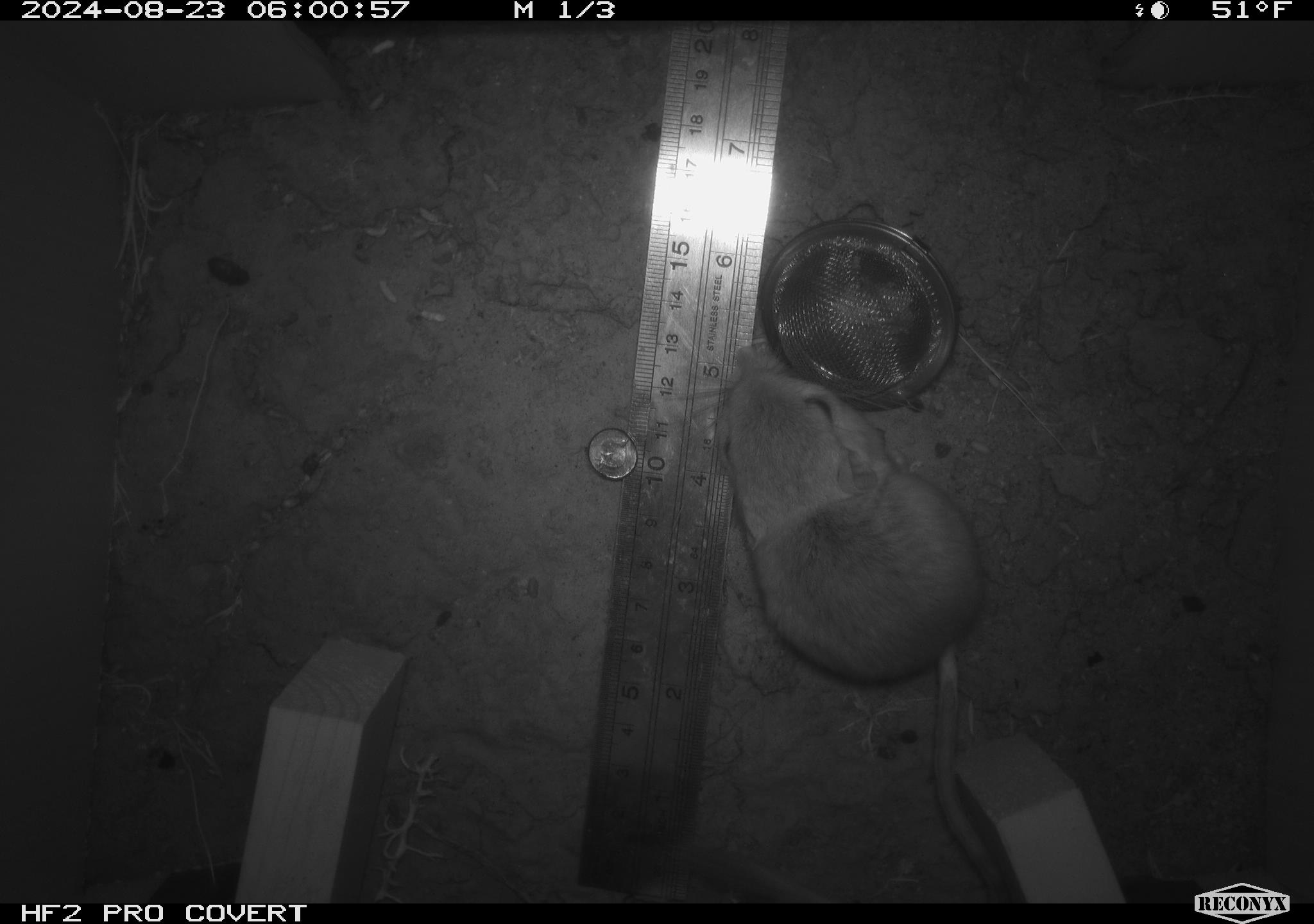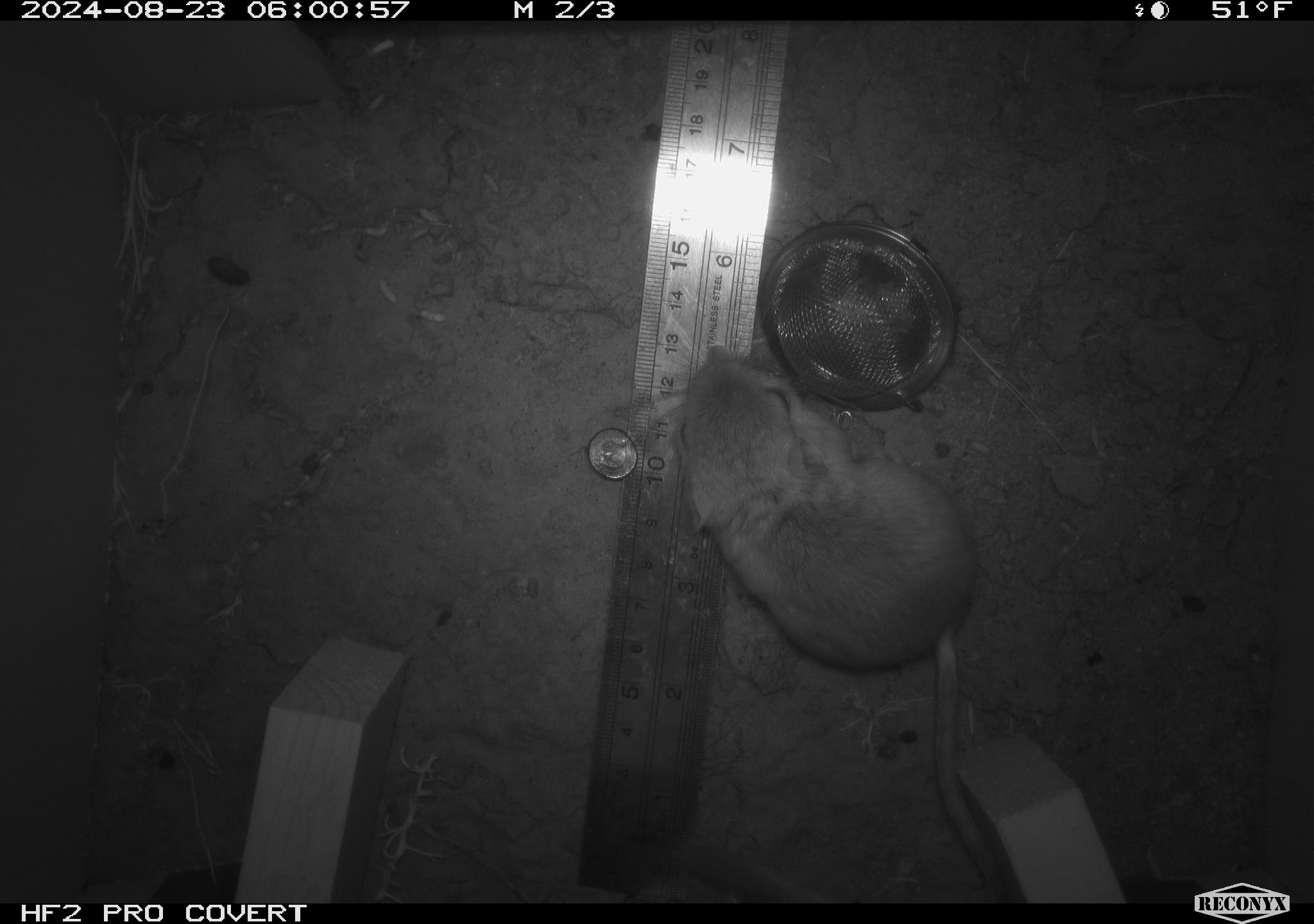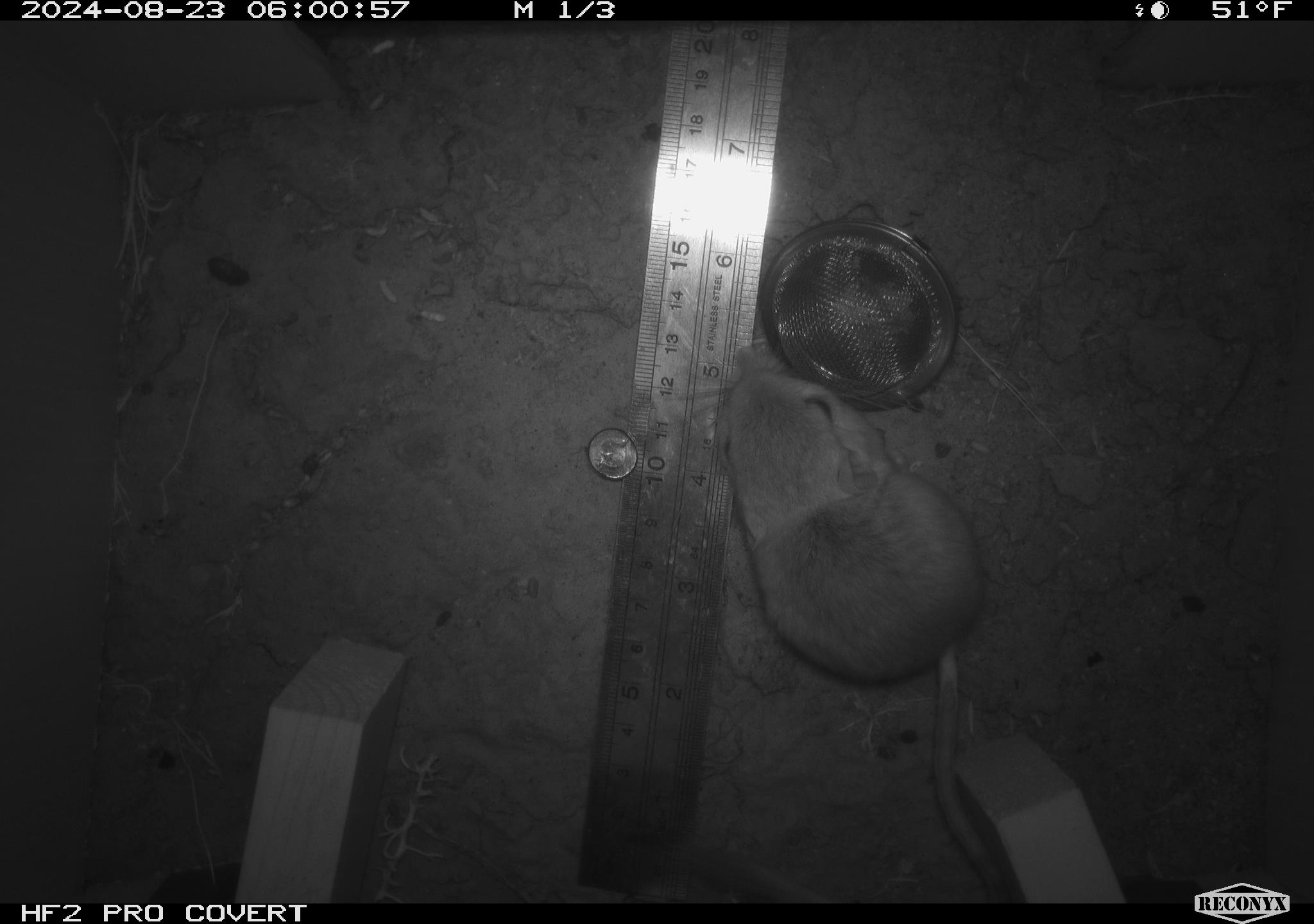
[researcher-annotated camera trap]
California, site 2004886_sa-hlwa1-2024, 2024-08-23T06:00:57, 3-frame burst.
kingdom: Animalia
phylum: Chordata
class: Mammalia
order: Rodentia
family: Heteromyidae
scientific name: Heteromyidae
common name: kangaroo rats and pocket mice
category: heteromyidae family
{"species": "heteromyidae family (kangaroo rats and pocket mice) (Heteromyidae)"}